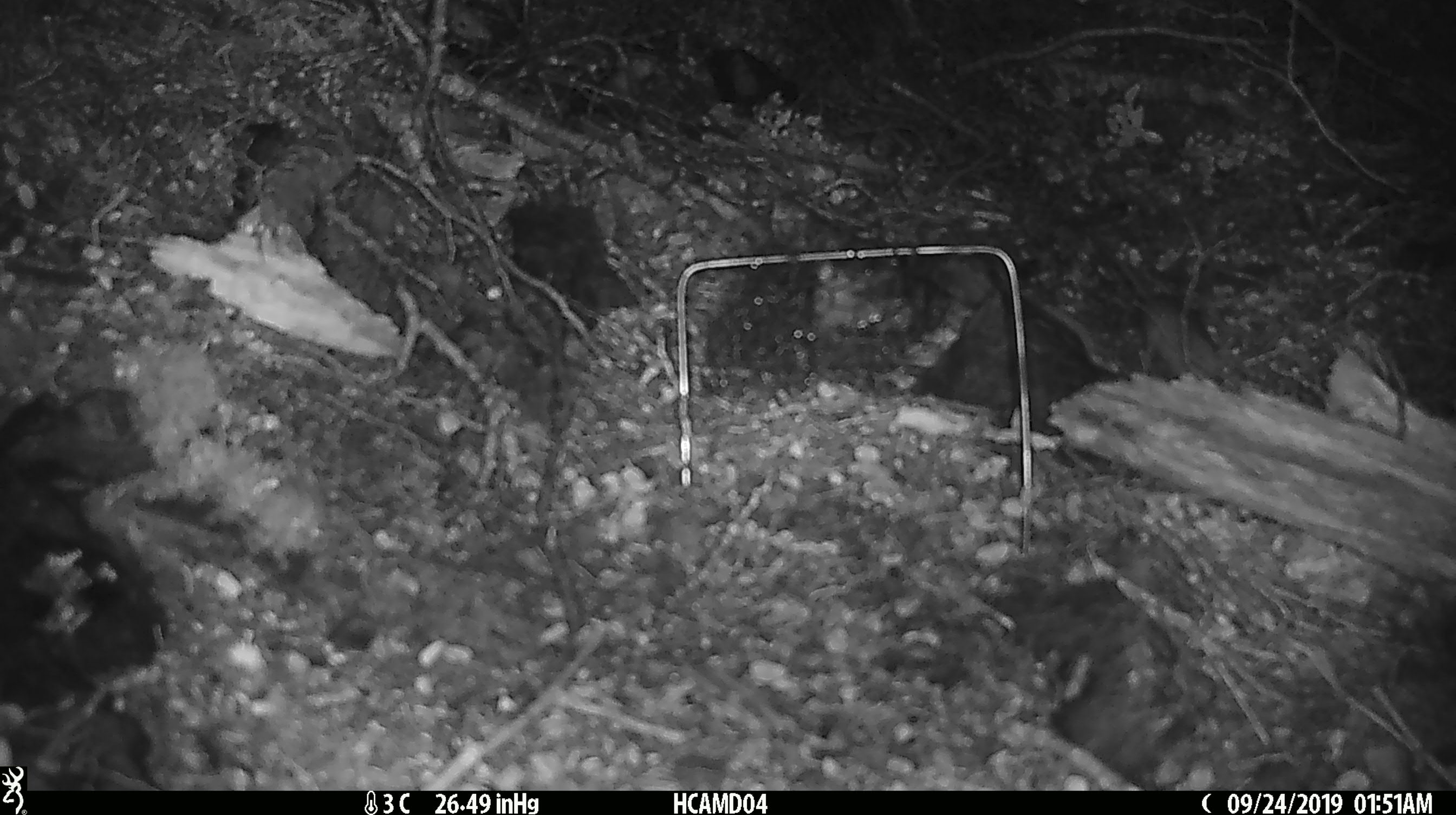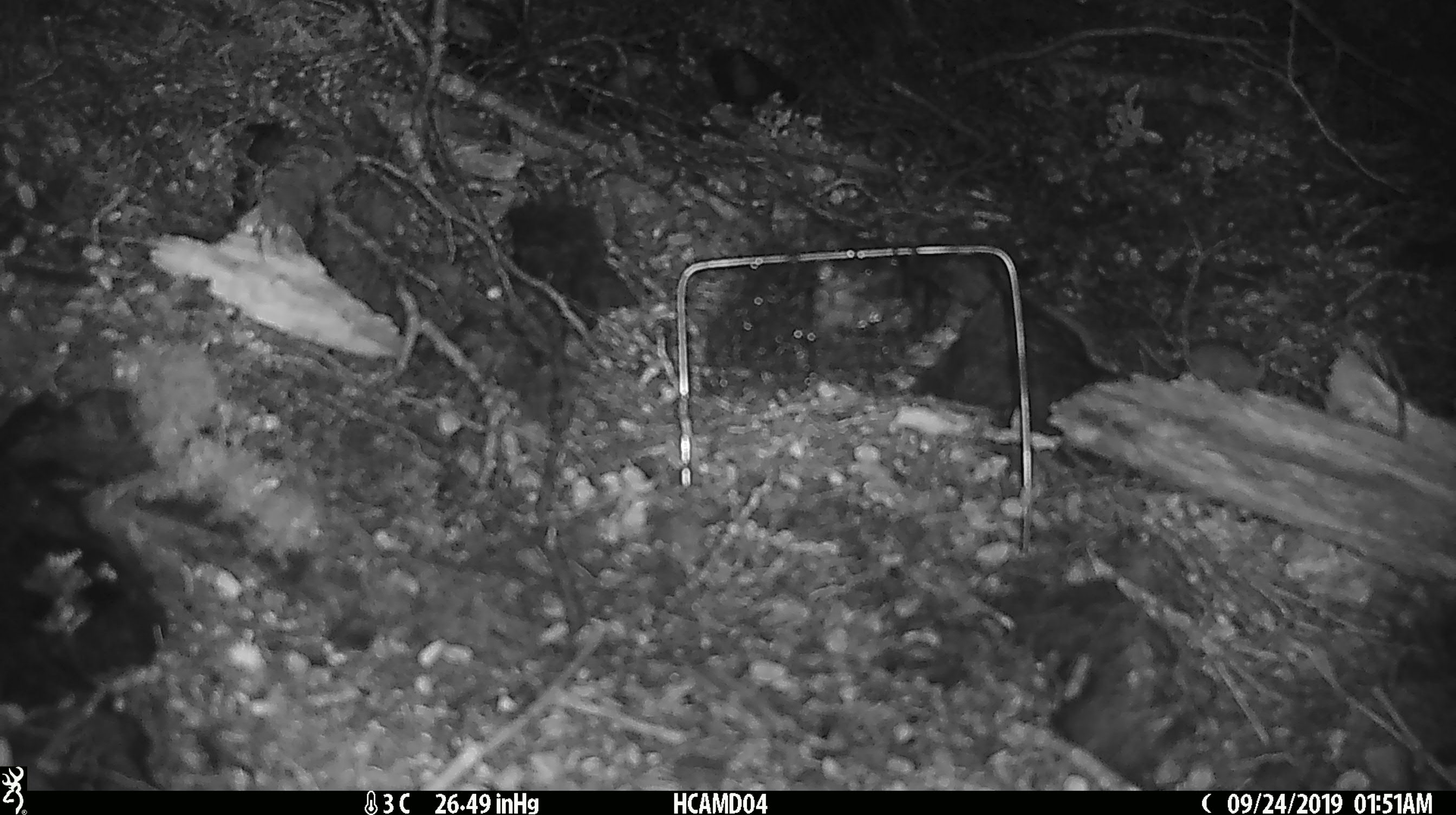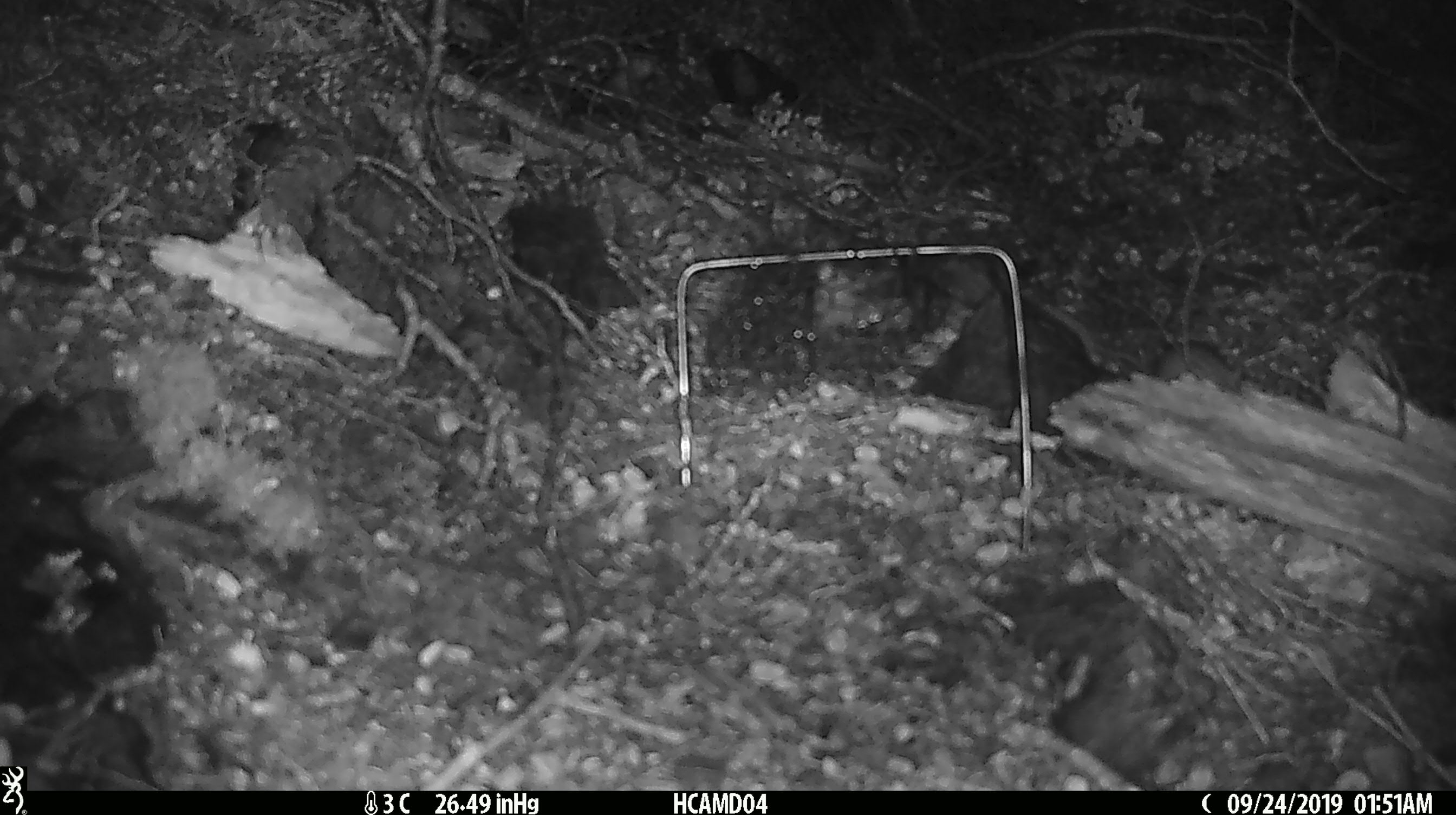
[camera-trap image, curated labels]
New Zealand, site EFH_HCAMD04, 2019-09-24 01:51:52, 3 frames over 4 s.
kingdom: Animalia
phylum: Chordata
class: Mammalia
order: Rodentia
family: Muridae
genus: Mus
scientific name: Mus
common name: mouse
Mouse (Mus).